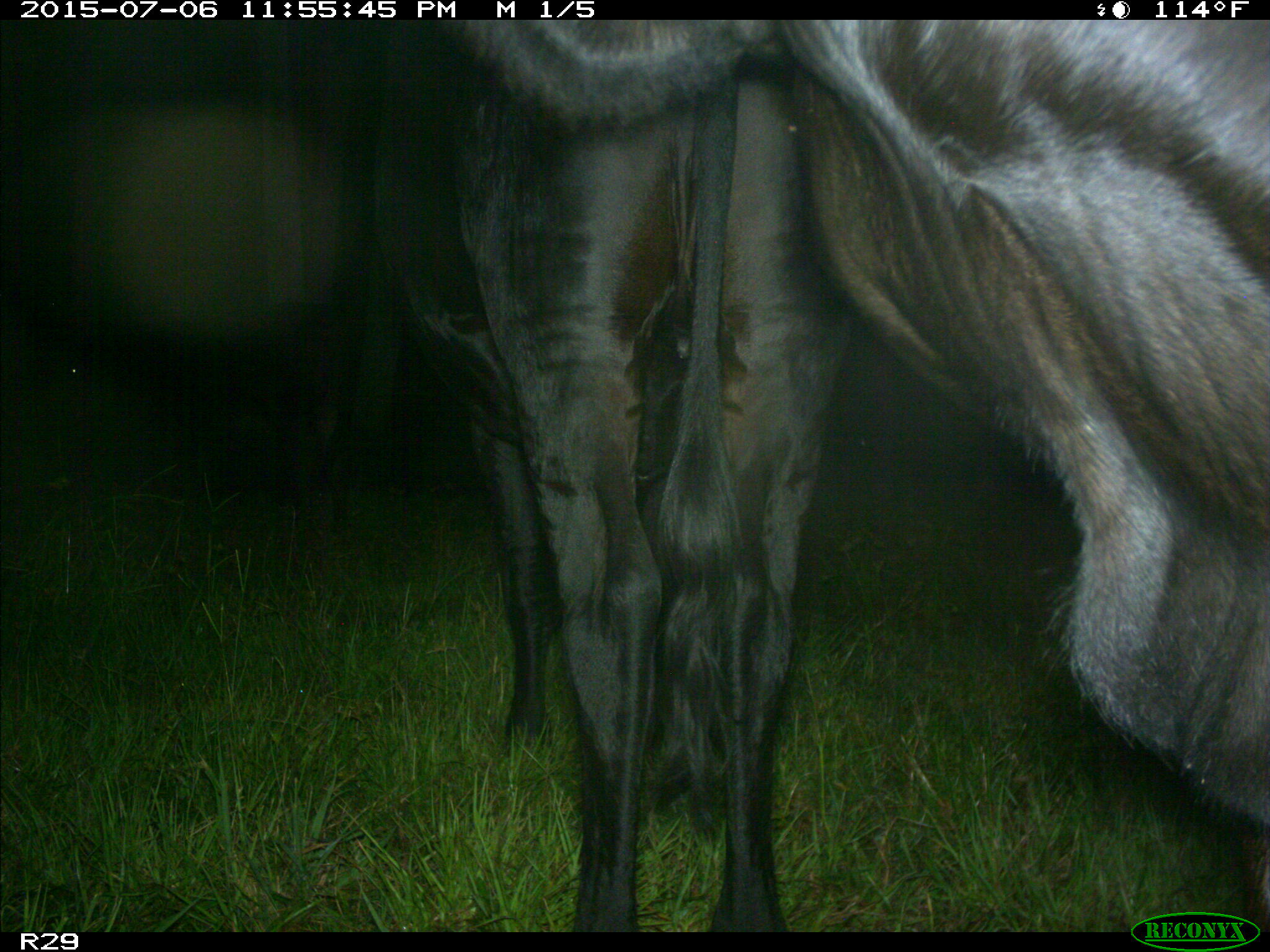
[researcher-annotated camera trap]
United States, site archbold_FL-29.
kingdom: Animalia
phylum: Chordata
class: Mammalia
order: Artiodactyla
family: Bovidae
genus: Bos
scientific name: Bos taurus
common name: domestic cow